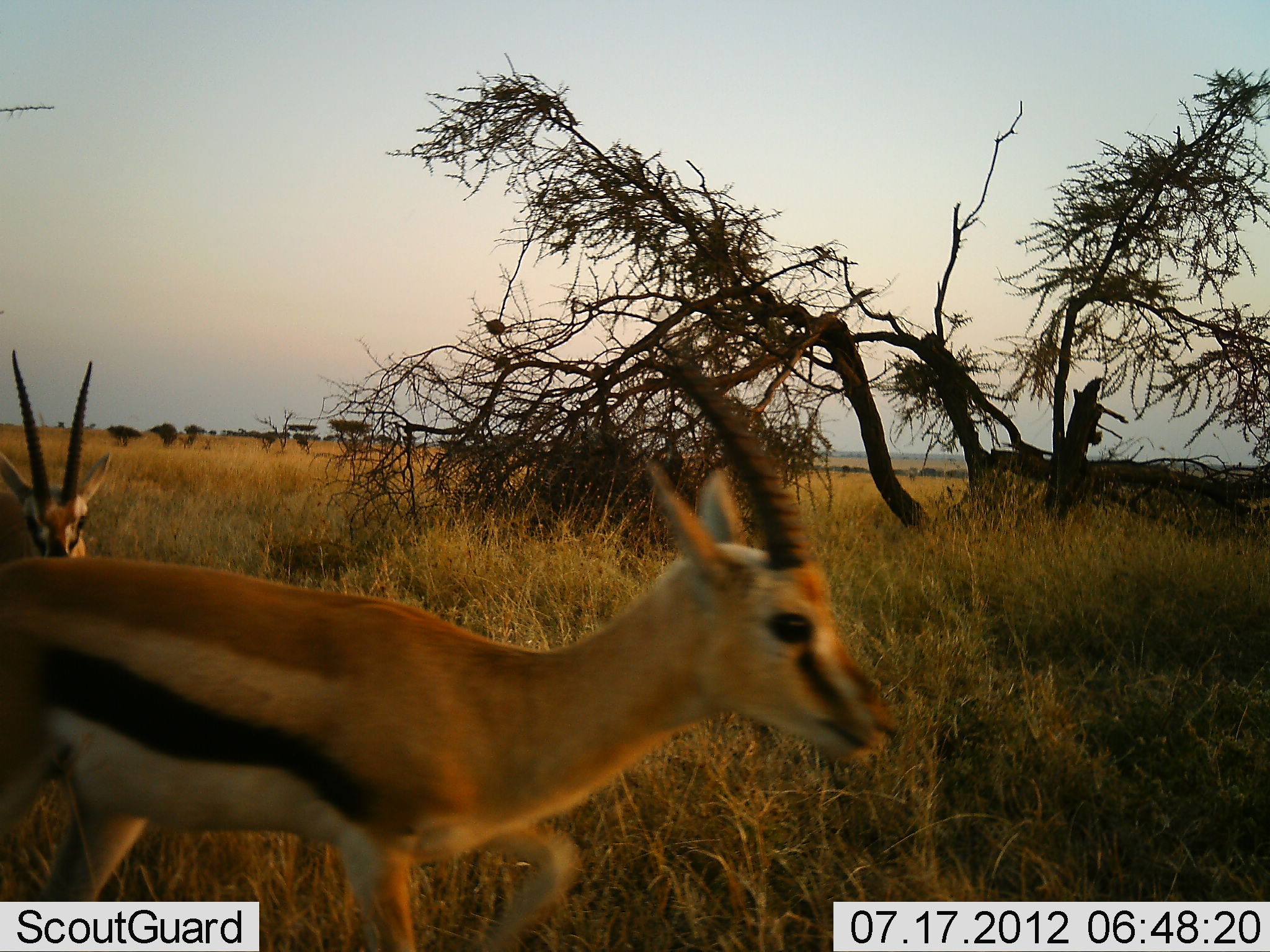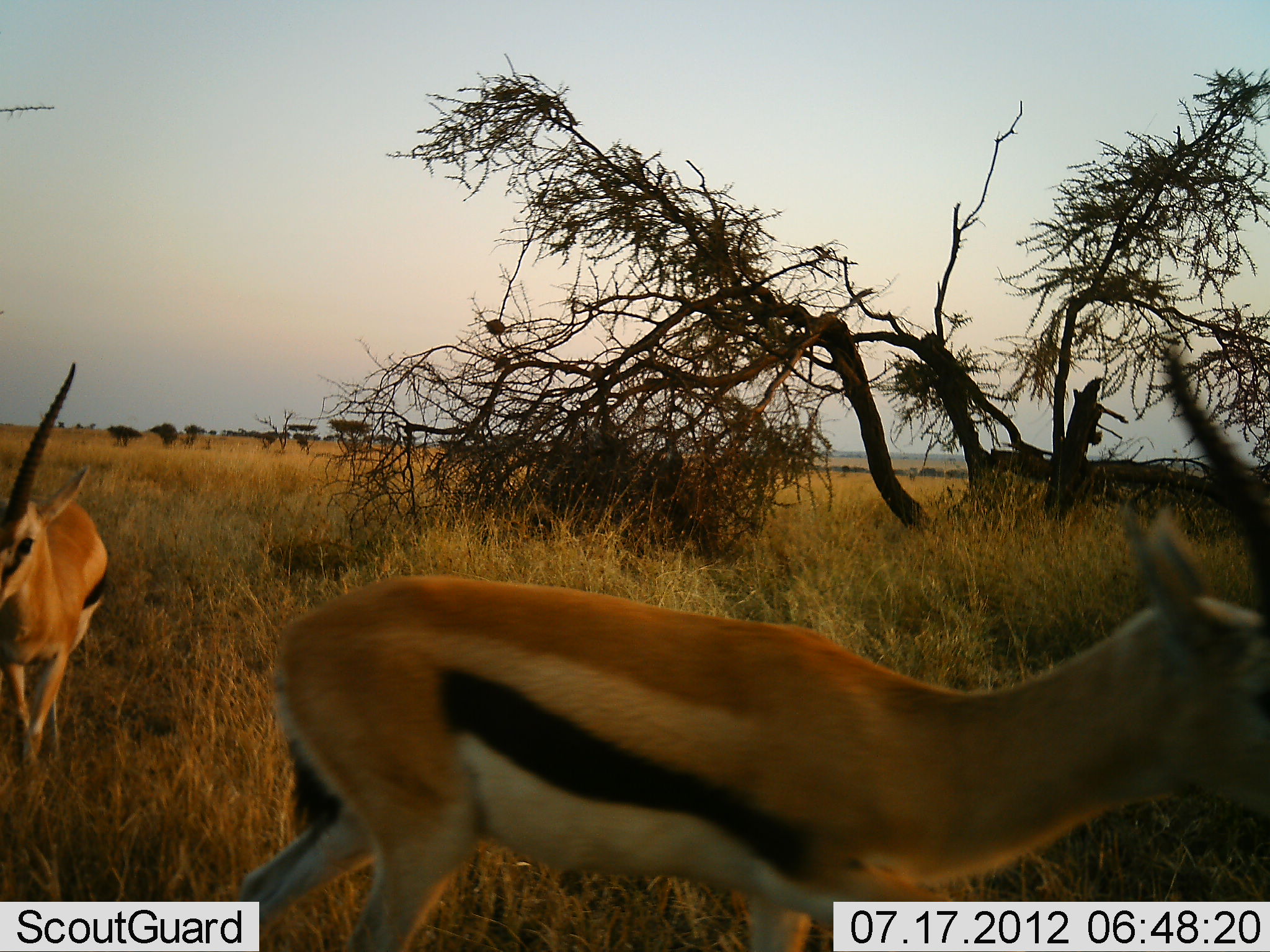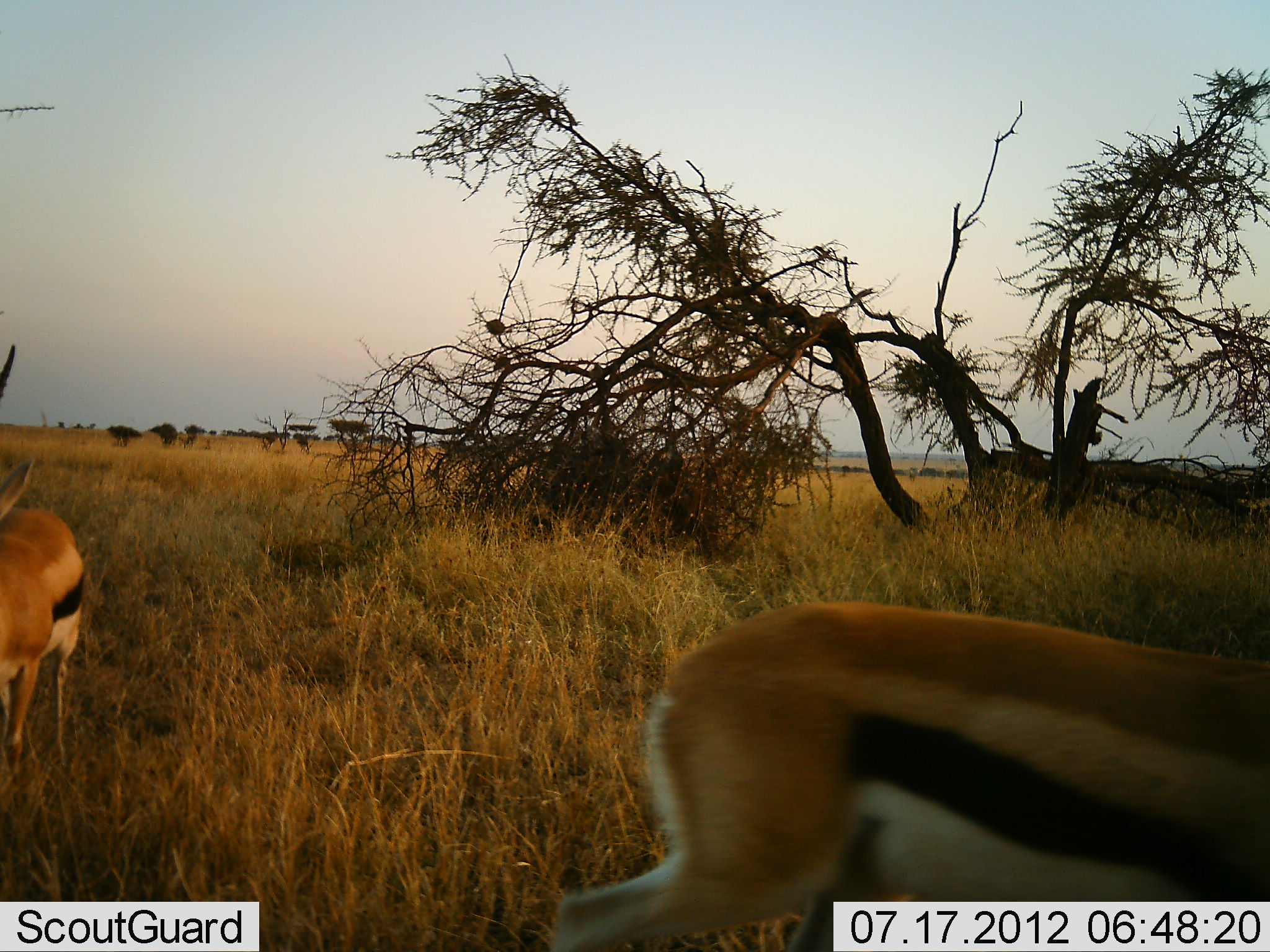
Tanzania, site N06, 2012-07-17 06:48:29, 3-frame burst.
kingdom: Animalia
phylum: Chordata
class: Mammalia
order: Artiodactyla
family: Bovidae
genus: Eudorcas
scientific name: Eudorcas thomsonii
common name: thomson's gazelle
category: gazellethomsons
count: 2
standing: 10%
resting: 0%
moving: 100%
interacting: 0%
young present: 0%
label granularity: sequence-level